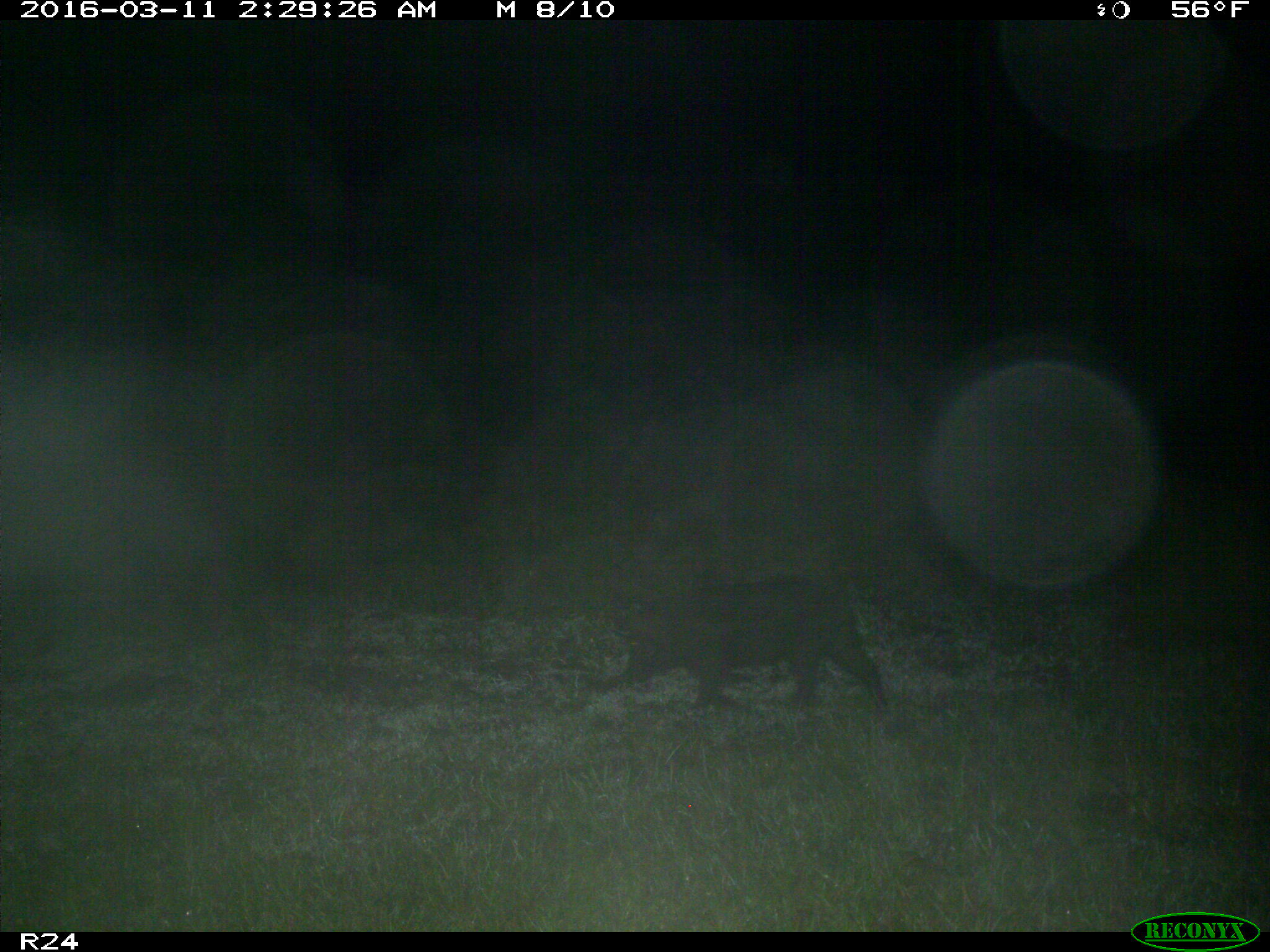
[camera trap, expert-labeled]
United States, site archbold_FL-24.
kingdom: Animalia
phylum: Chordata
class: Mammalia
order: Artiodactyla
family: Suidae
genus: Sus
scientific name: Sus scrofa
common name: wild boar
Sus scrofa (wild boar).